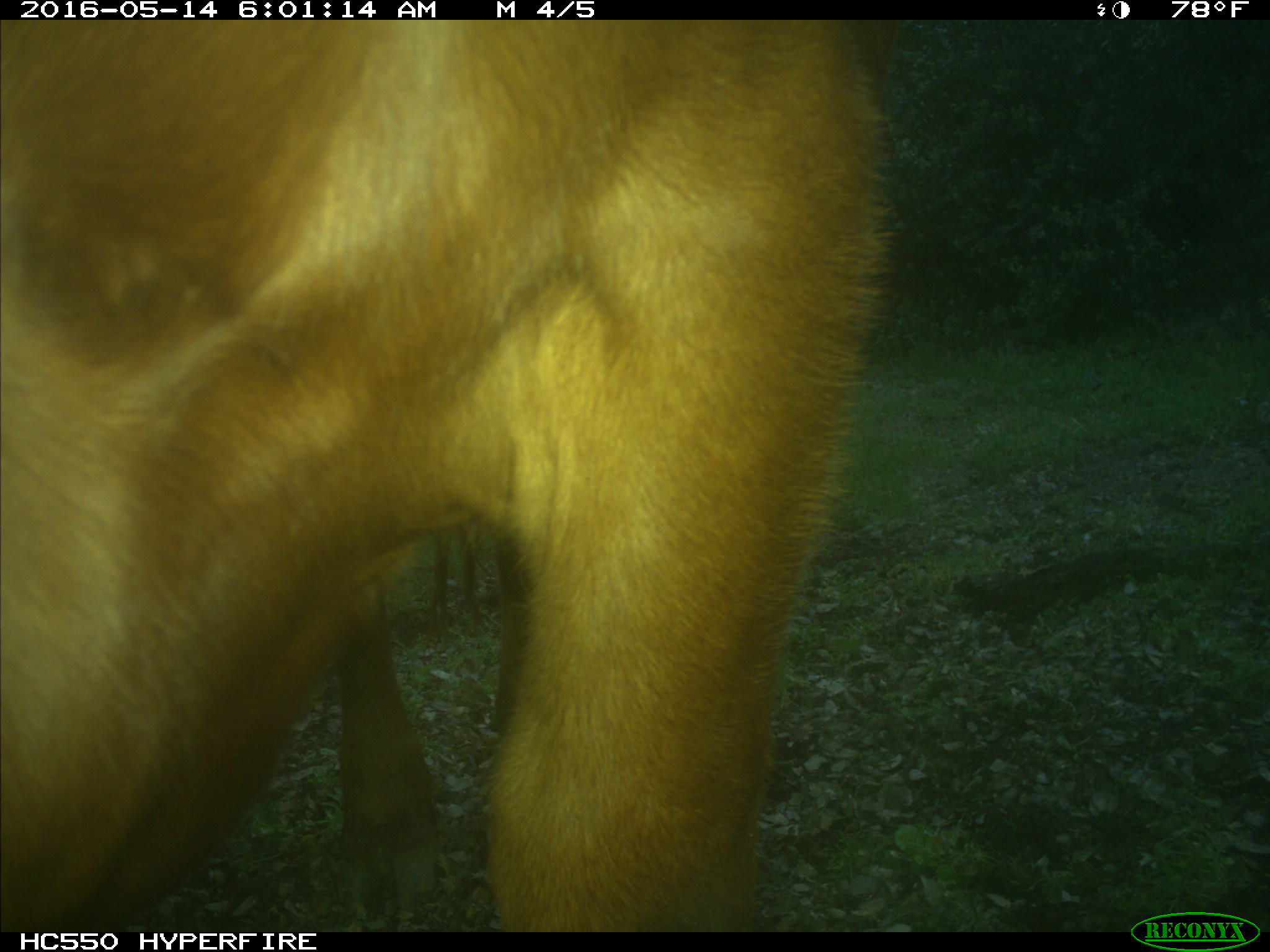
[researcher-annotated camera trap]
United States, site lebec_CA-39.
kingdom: Animalia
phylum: Chordata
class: Mammalia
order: Artiodactyla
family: Bovidae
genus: Bos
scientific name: Bos taurus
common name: domestic cow